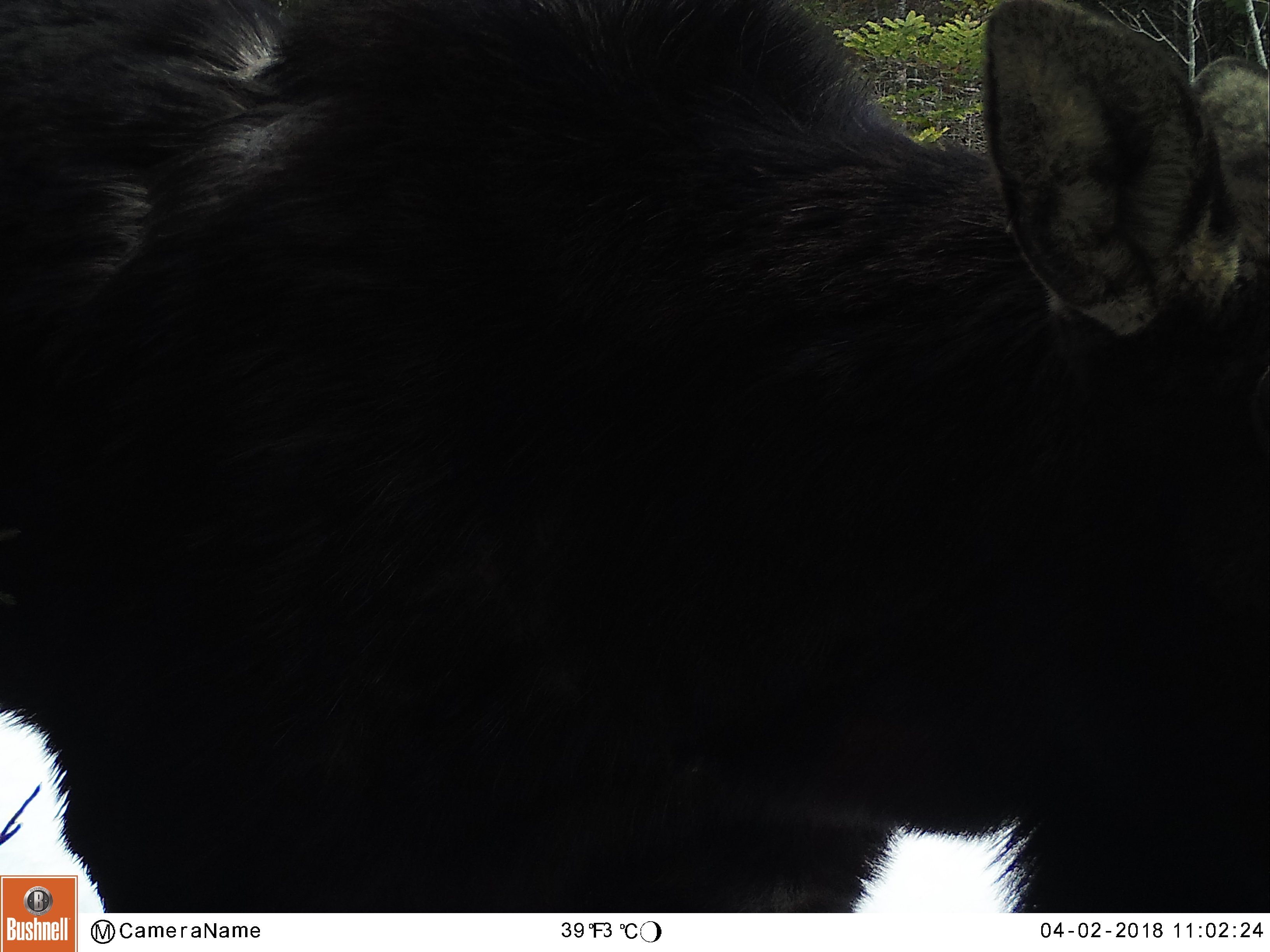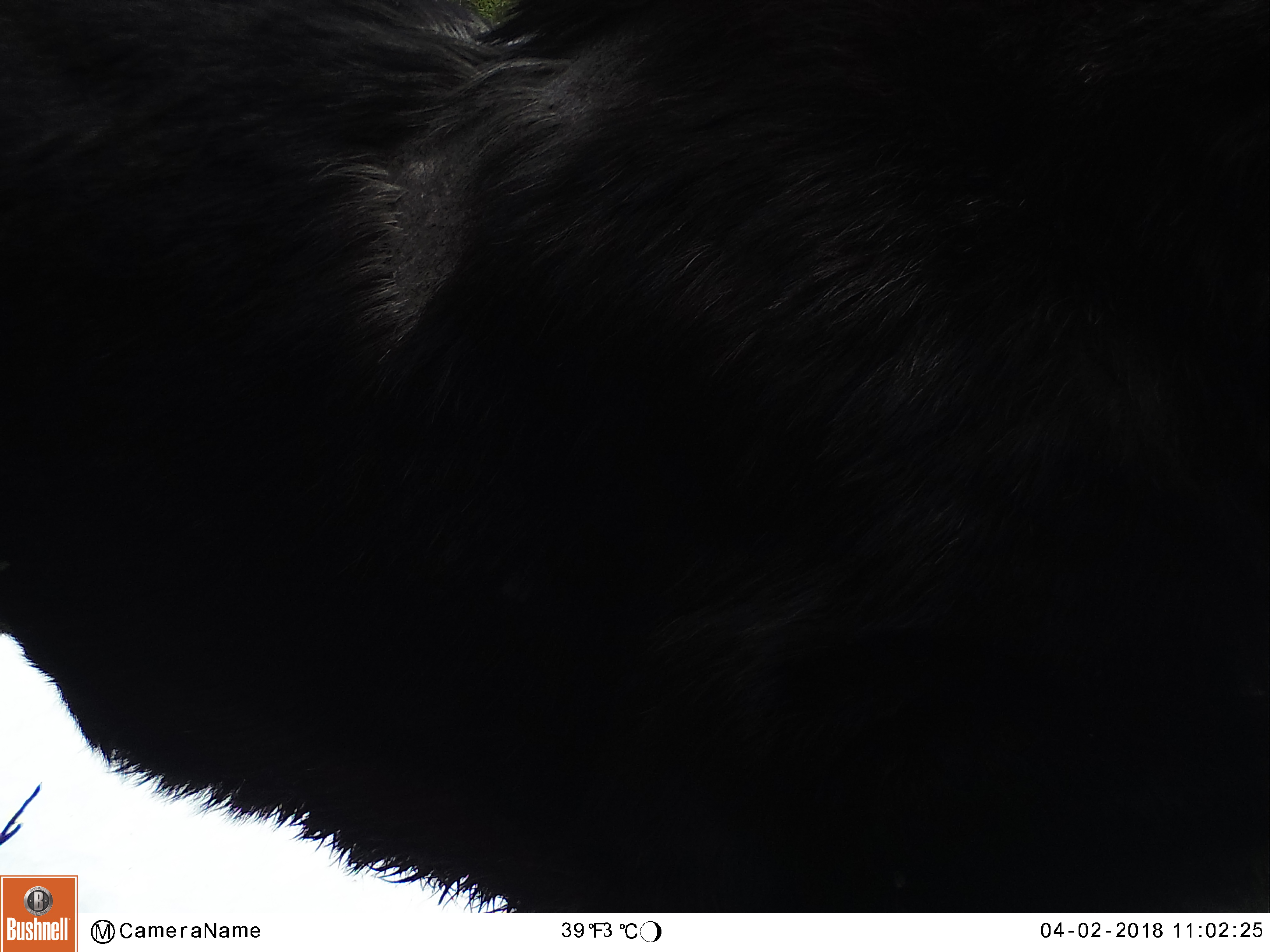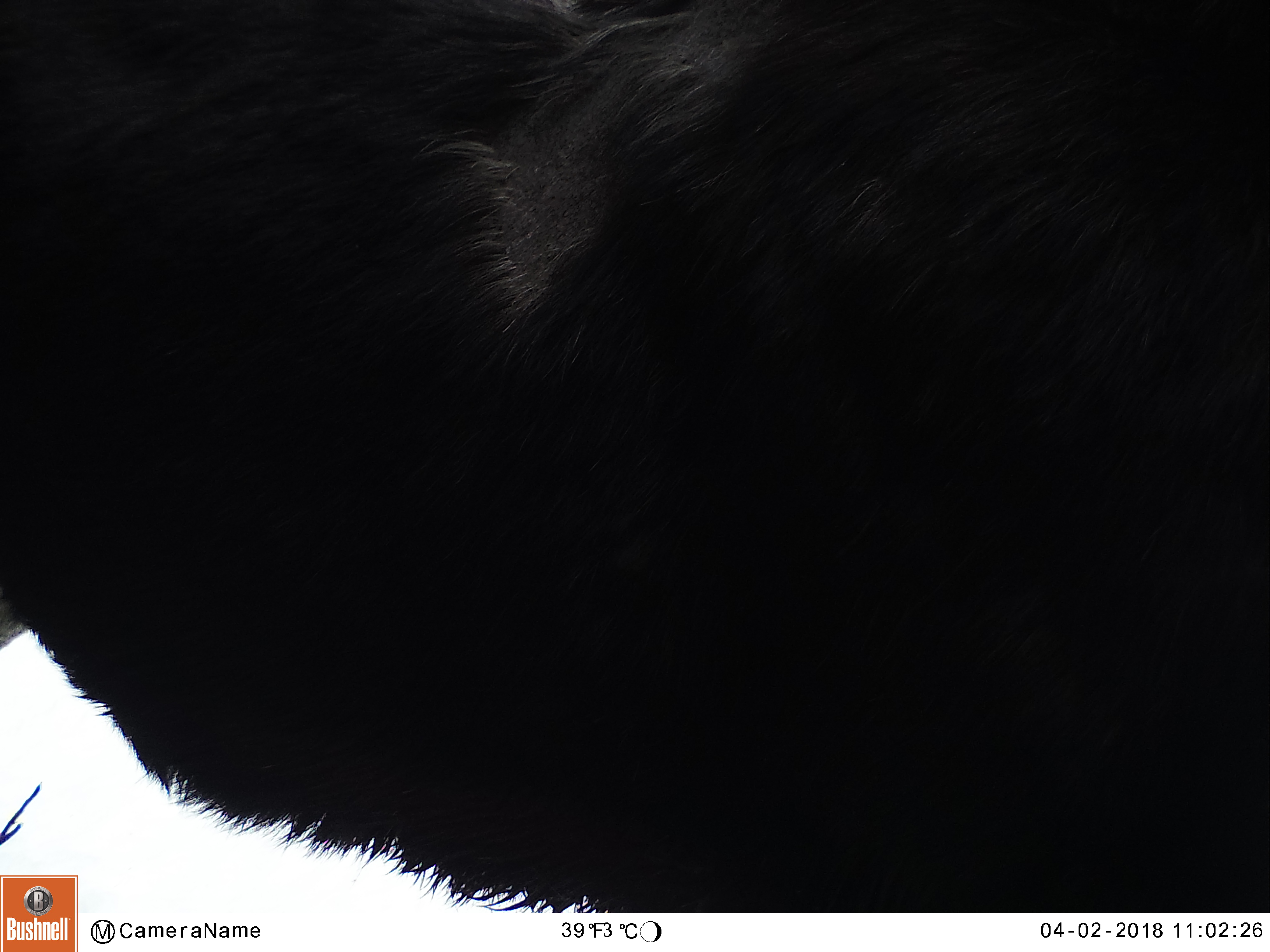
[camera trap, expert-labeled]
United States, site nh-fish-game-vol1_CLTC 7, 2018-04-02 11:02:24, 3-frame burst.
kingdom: Animalia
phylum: Chordata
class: Mammalia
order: Artiodactyla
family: Cervidae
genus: Alces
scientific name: Alces alces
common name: moose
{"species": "moose (Alces alces)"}